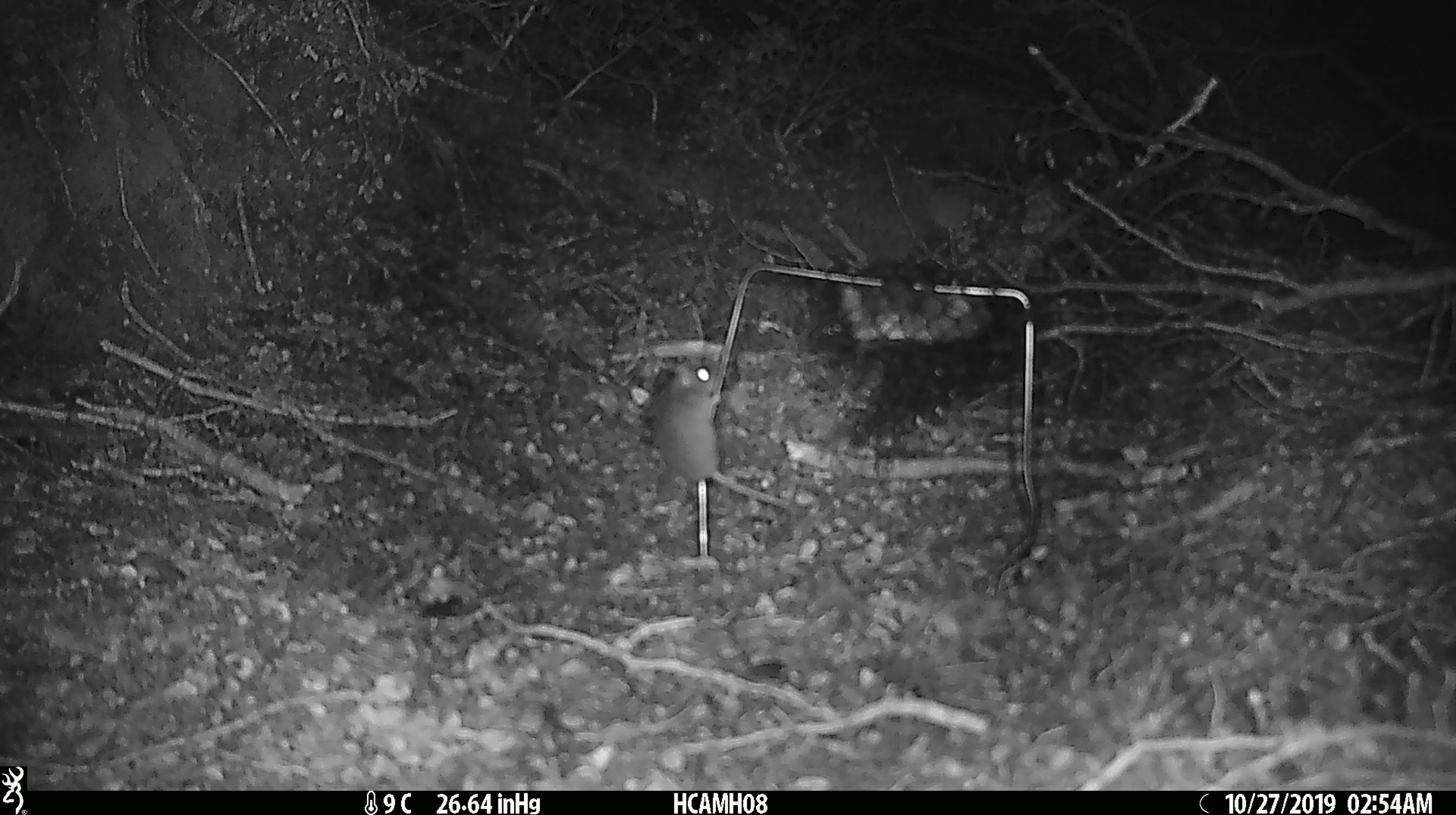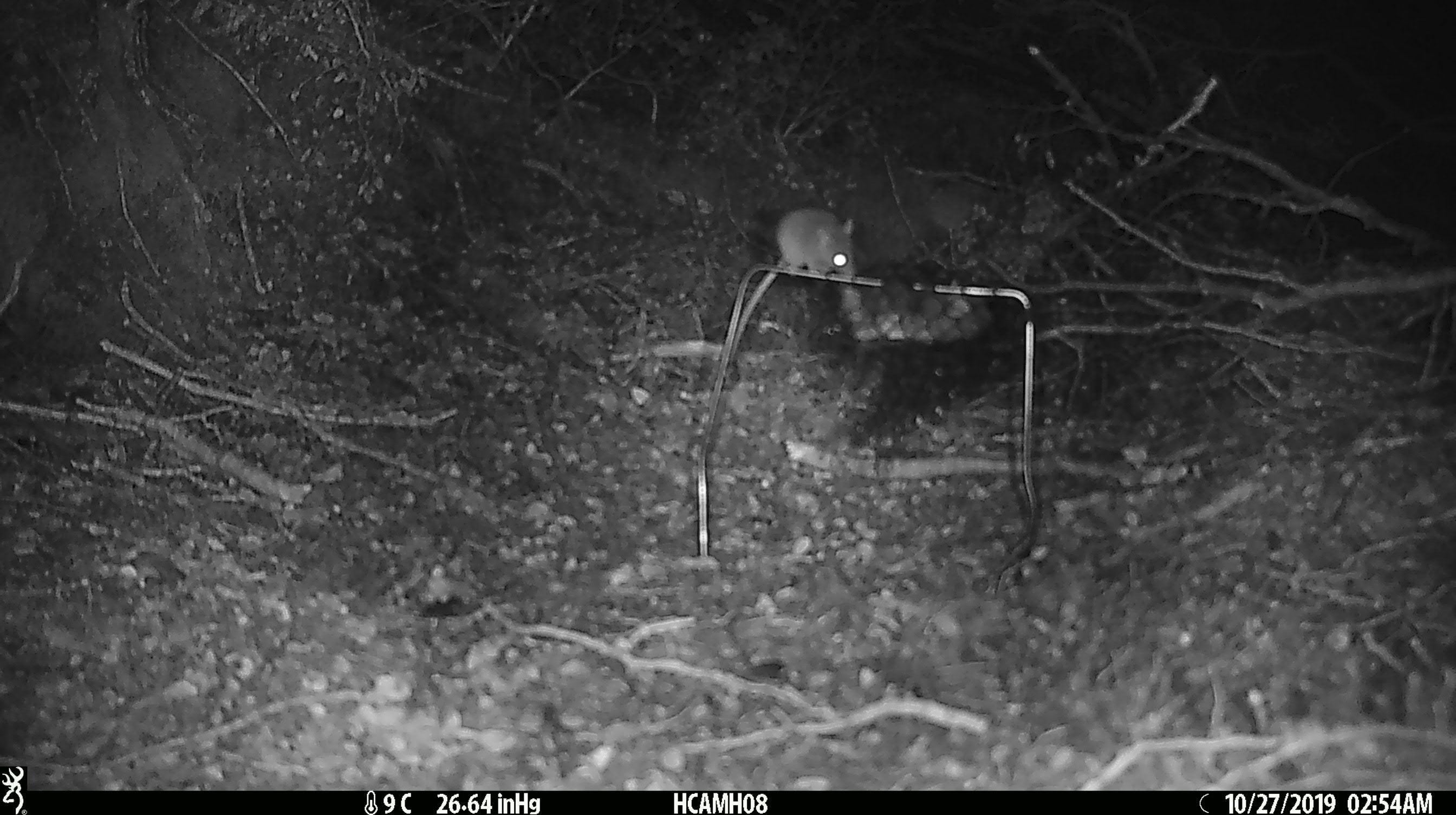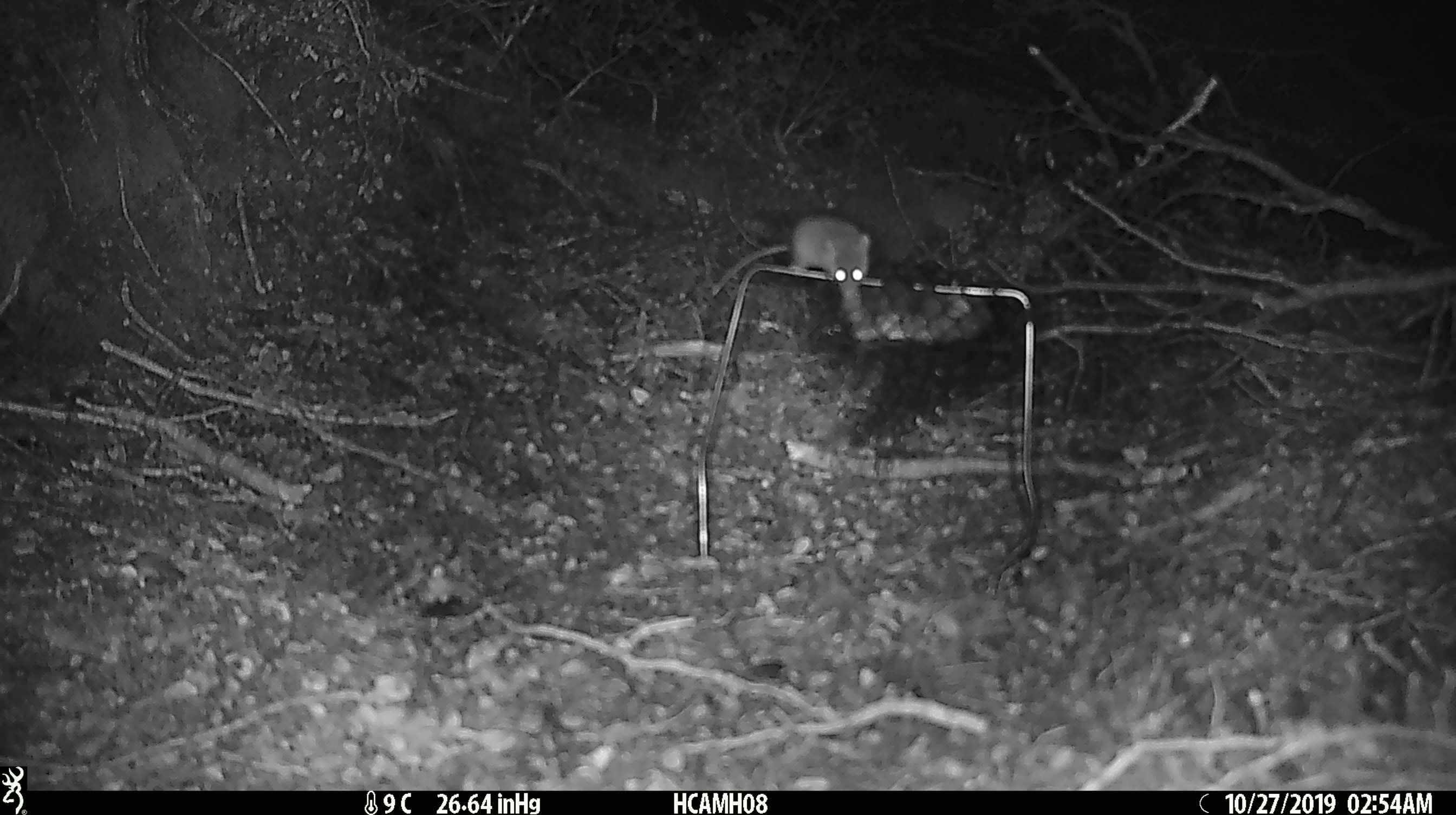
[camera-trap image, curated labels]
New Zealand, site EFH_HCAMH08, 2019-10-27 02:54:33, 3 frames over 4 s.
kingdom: Animalia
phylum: Chordata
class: Mammalia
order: Rodentia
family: Muridae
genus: Mus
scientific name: Mus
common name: mouse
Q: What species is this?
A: Mouse (Mus).